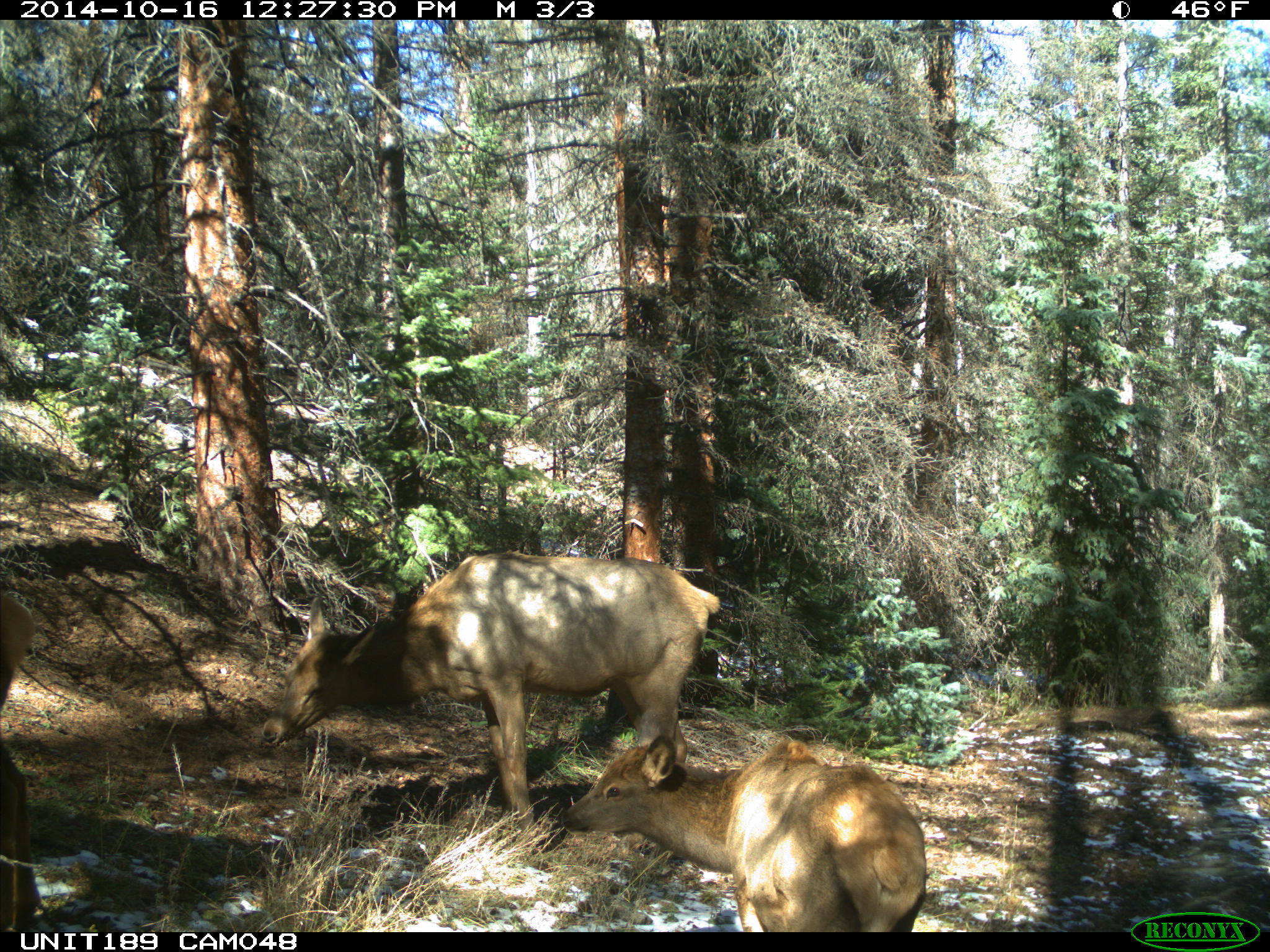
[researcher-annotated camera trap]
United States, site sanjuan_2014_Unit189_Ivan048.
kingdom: Animalia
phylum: Chordata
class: Mammalia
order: Artiodactyla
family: Cervidae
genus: Cervus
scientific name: Cervus elaphus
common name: red deer